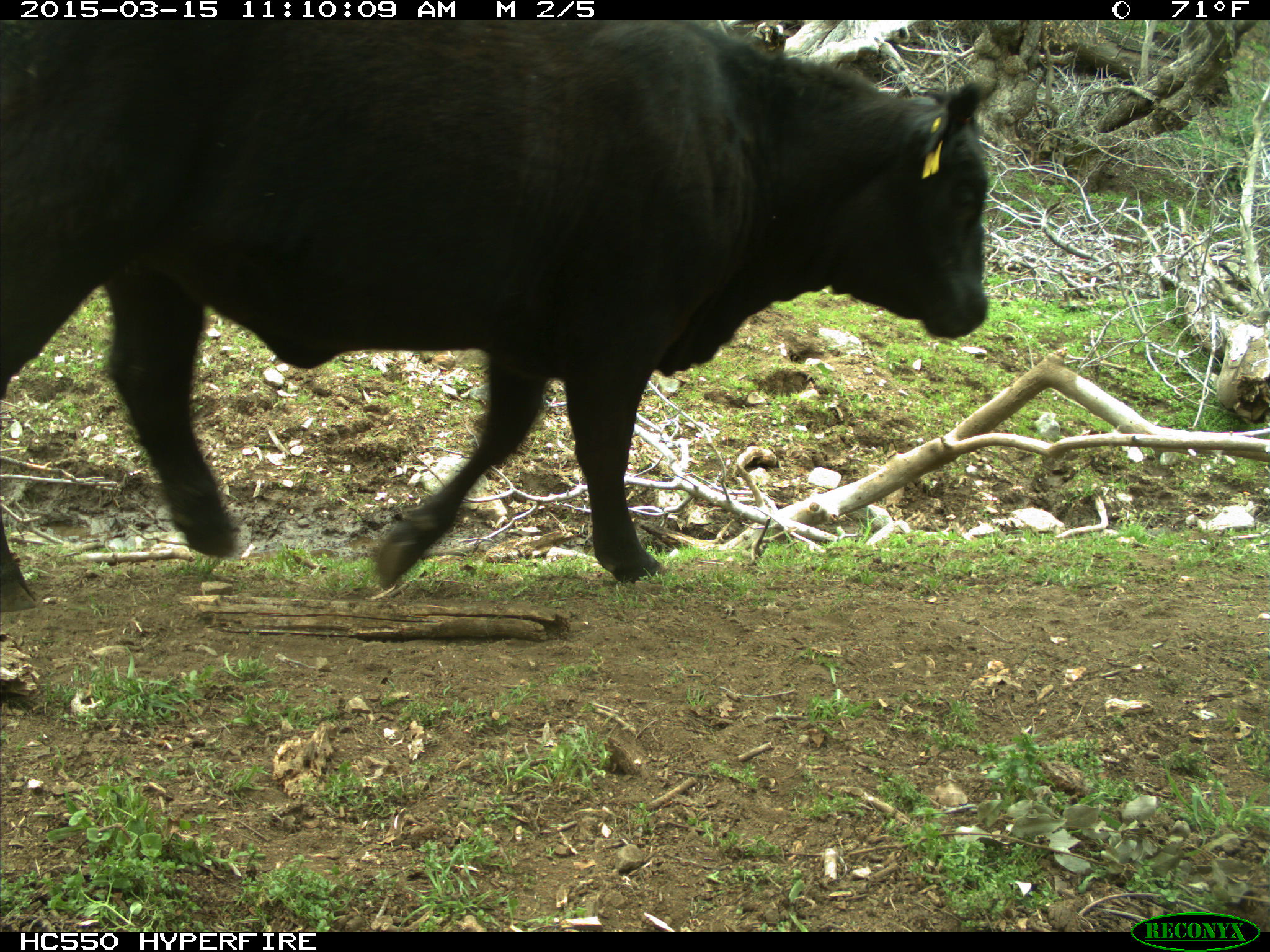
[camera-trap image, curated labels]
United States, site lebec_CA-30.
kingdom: Animalia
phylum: Chordata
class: Mammalia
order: Artiodactyla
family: Bovidae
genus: Bos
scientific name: Bos taurus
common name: domestic cow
Bos taurus (domestic cow).